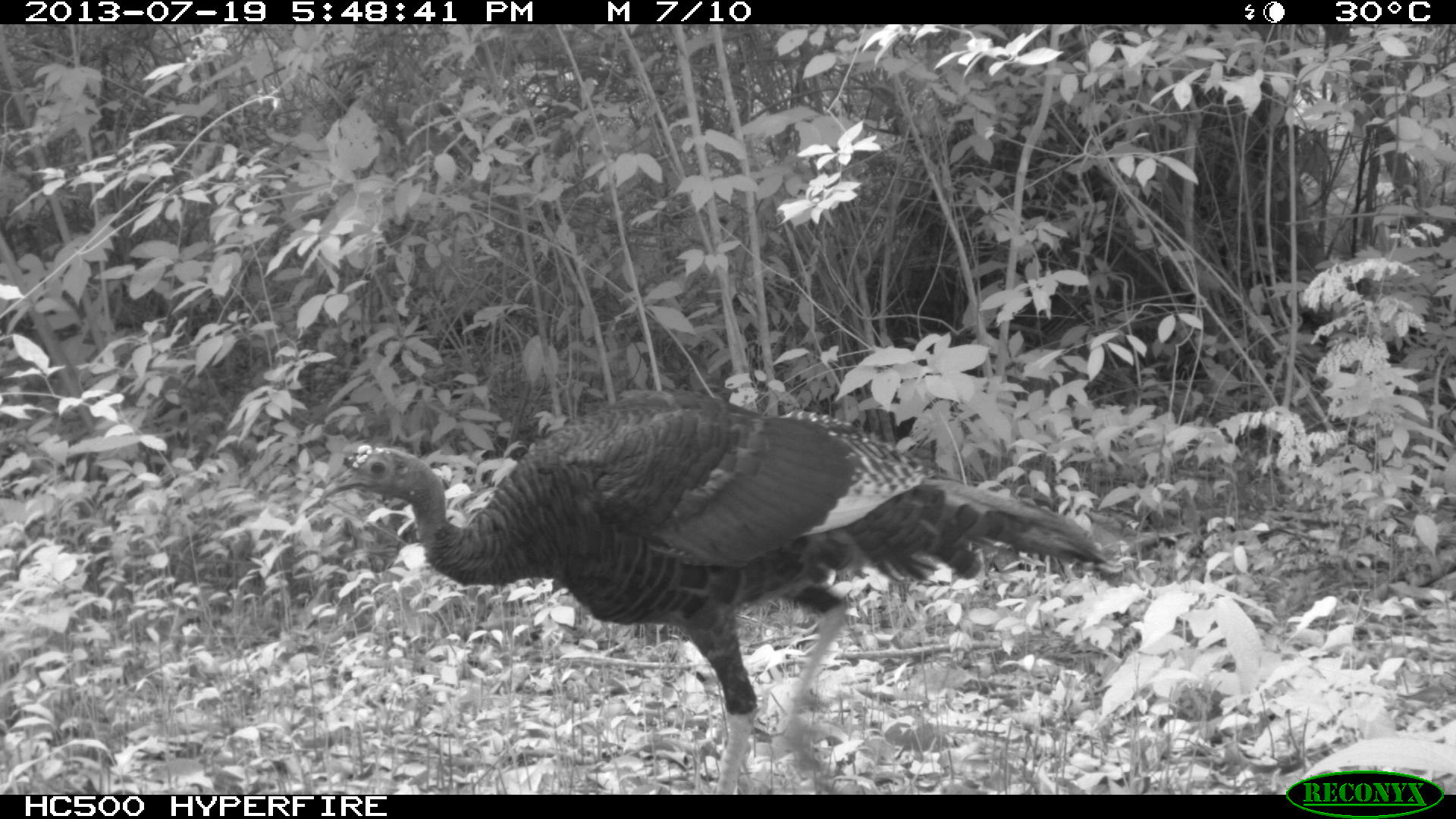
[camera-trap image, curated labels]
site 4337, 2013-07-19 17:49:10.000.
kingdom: Animalia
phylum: Chordata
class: Aves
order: Galliformes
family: Phasianidae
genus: Meleagris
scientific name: Meleagris ocellata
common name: ocellated turkey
Meleagris ocellata (ocellated turkey), count 1, sex male.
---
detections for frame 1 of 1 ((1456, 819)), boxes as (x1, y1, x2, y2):
meleagris ocellata: (316, 386, 1108, 792)